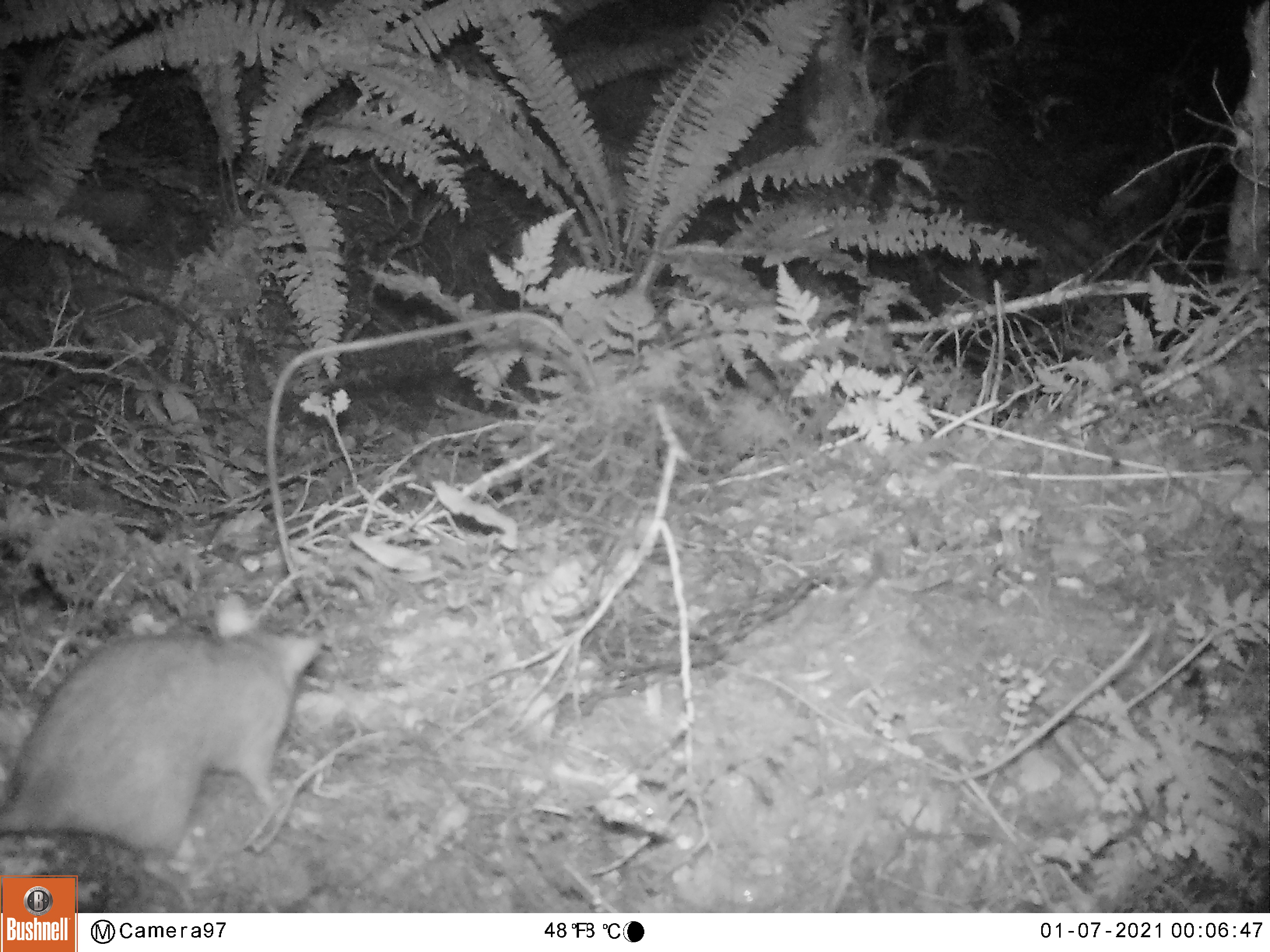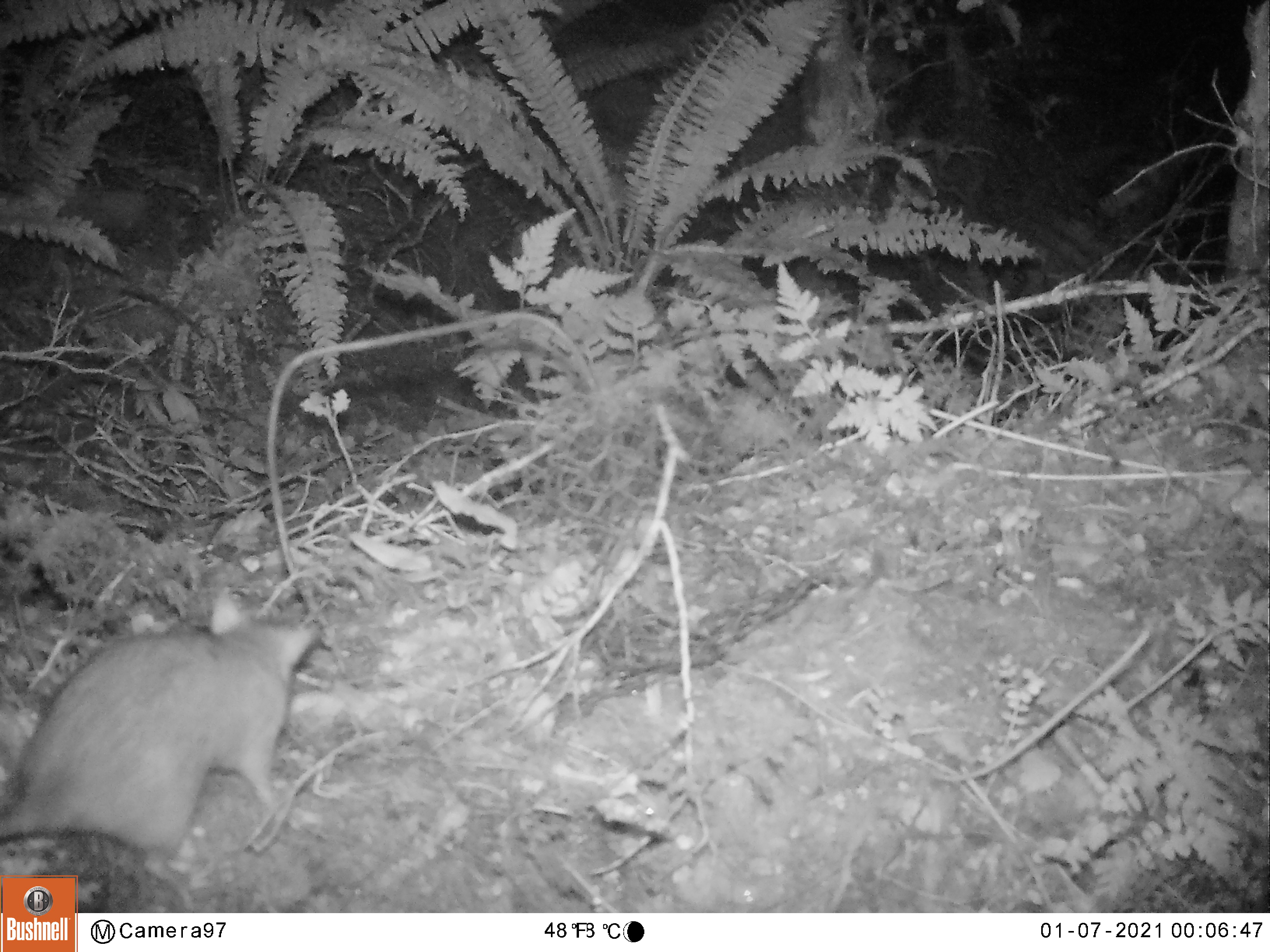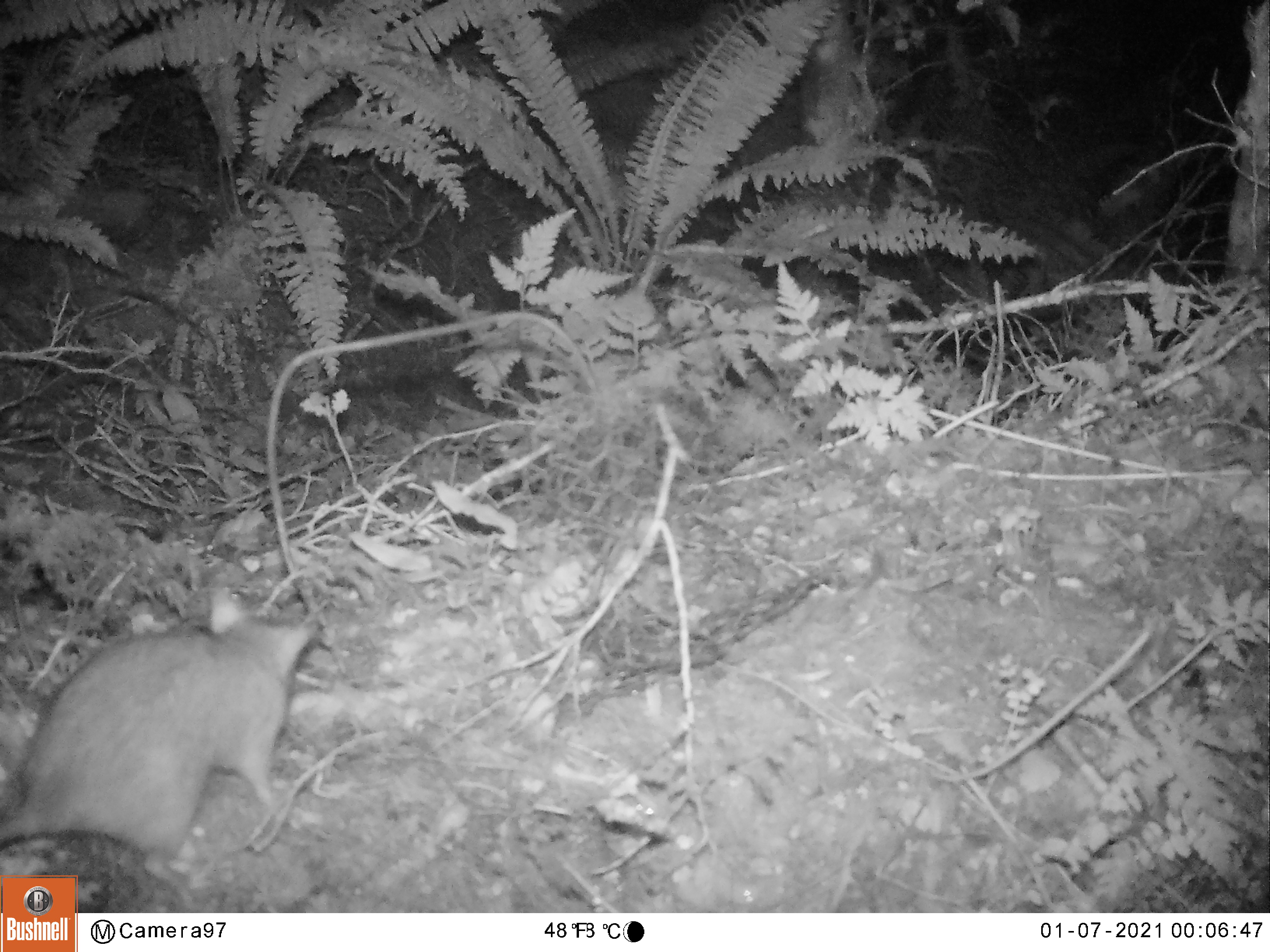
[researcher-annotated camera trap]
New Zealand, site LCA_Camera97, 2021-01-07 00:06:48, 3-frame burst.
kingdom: Animalia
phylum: Chordata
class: Mammalia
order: Rodentia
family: Muridae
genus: Rattus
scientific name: Rattus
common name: rat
Rat (Rattus).